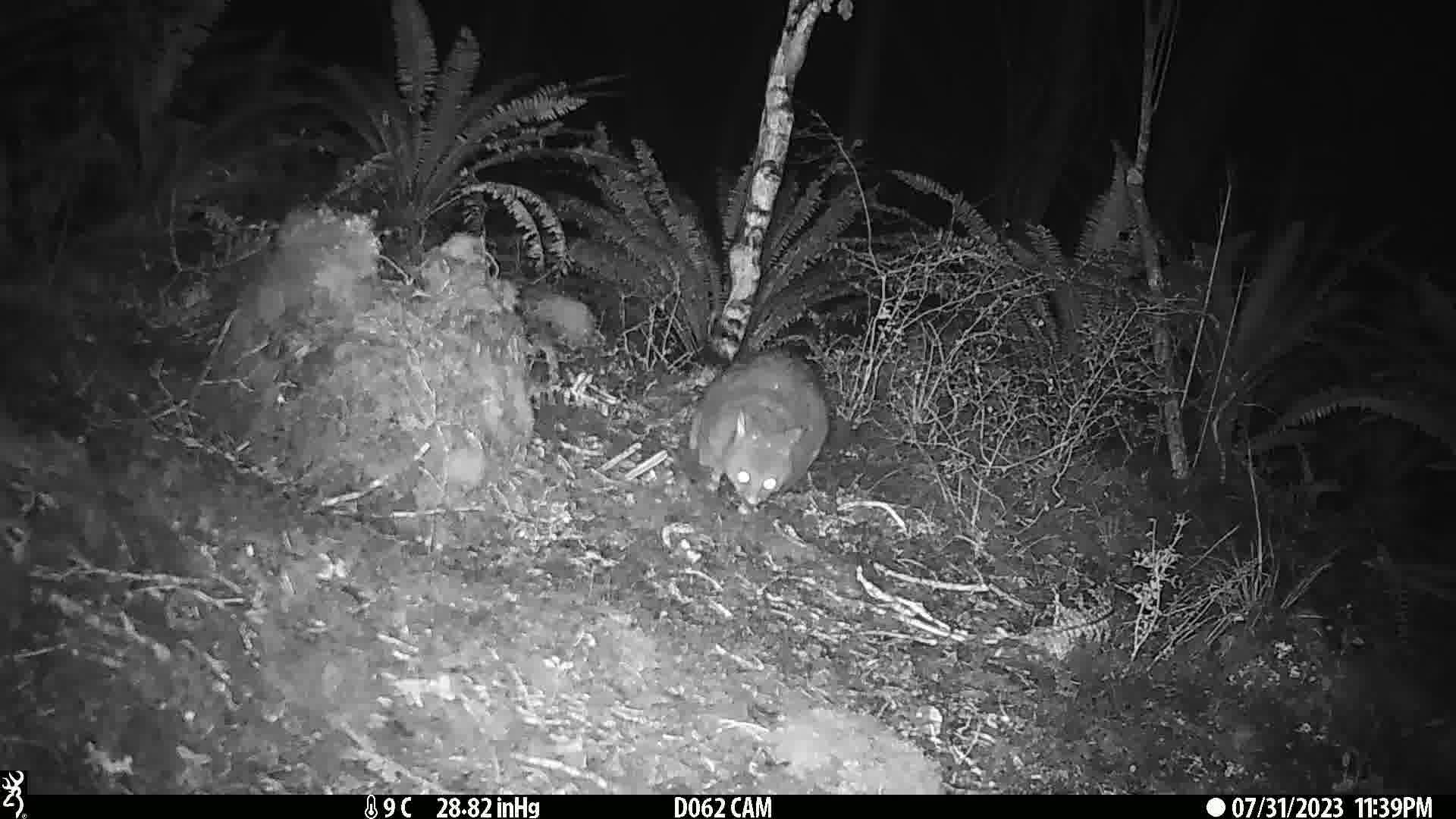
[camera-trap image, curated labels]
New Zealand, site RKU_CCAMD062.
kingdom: Animalia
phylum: Chordata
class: Mammalia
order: Diprotodontia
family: Phalangeridae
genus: Trichosurus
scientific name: Trichosurus vulpecula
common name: common brushtail possum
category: possum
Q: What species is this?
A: Possum (common brushtail possum) (Trichosurus vulpecula).